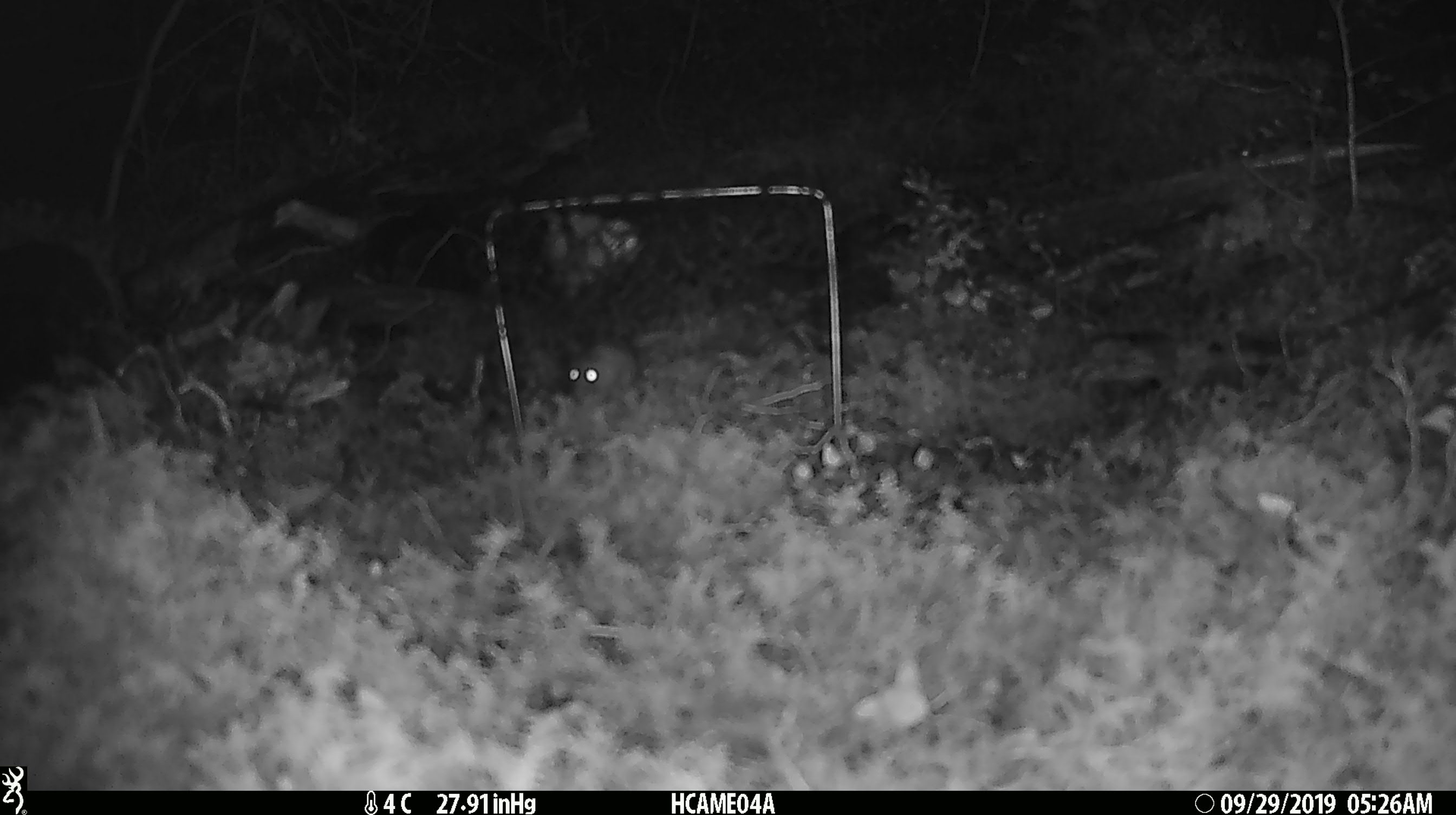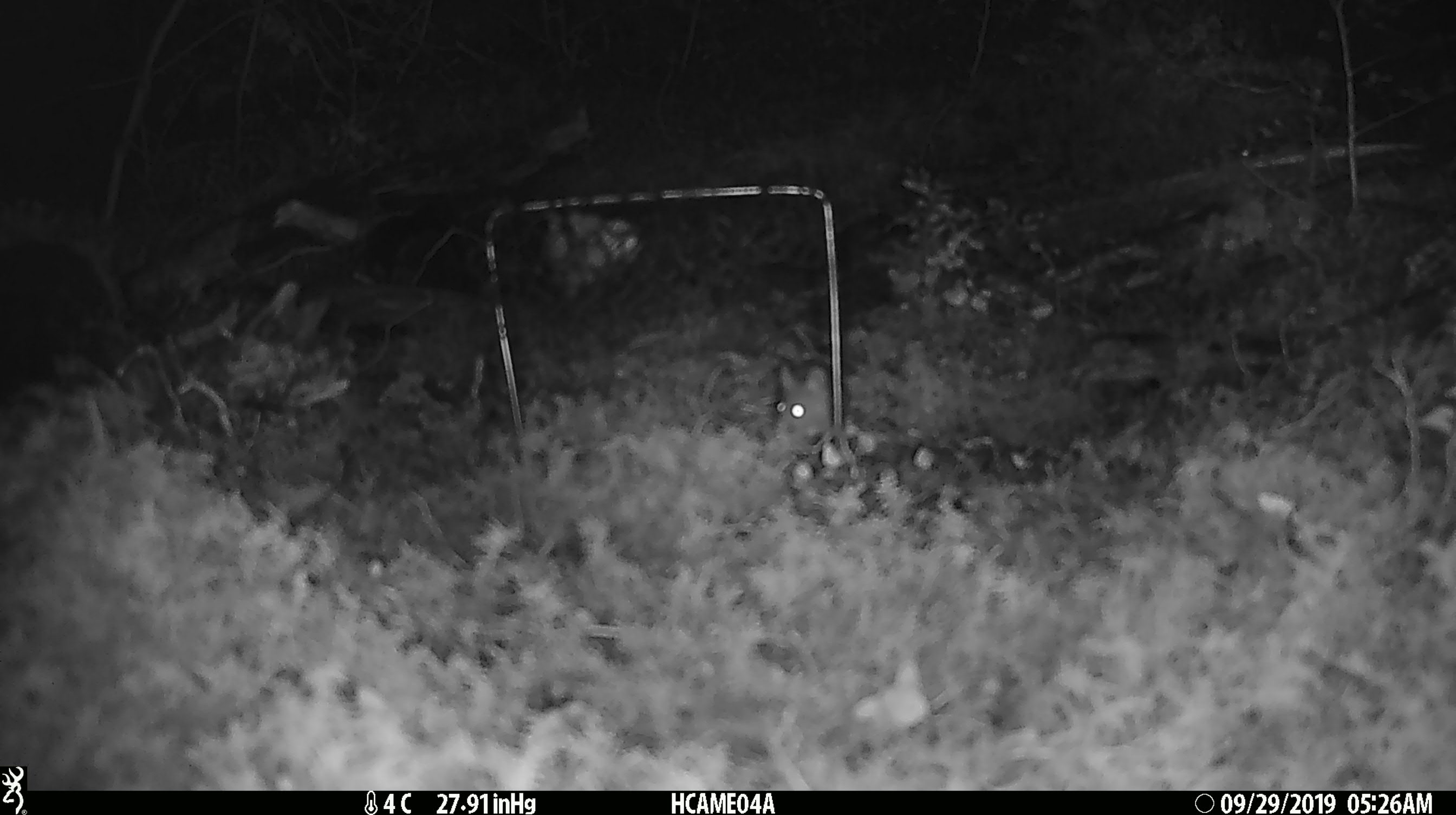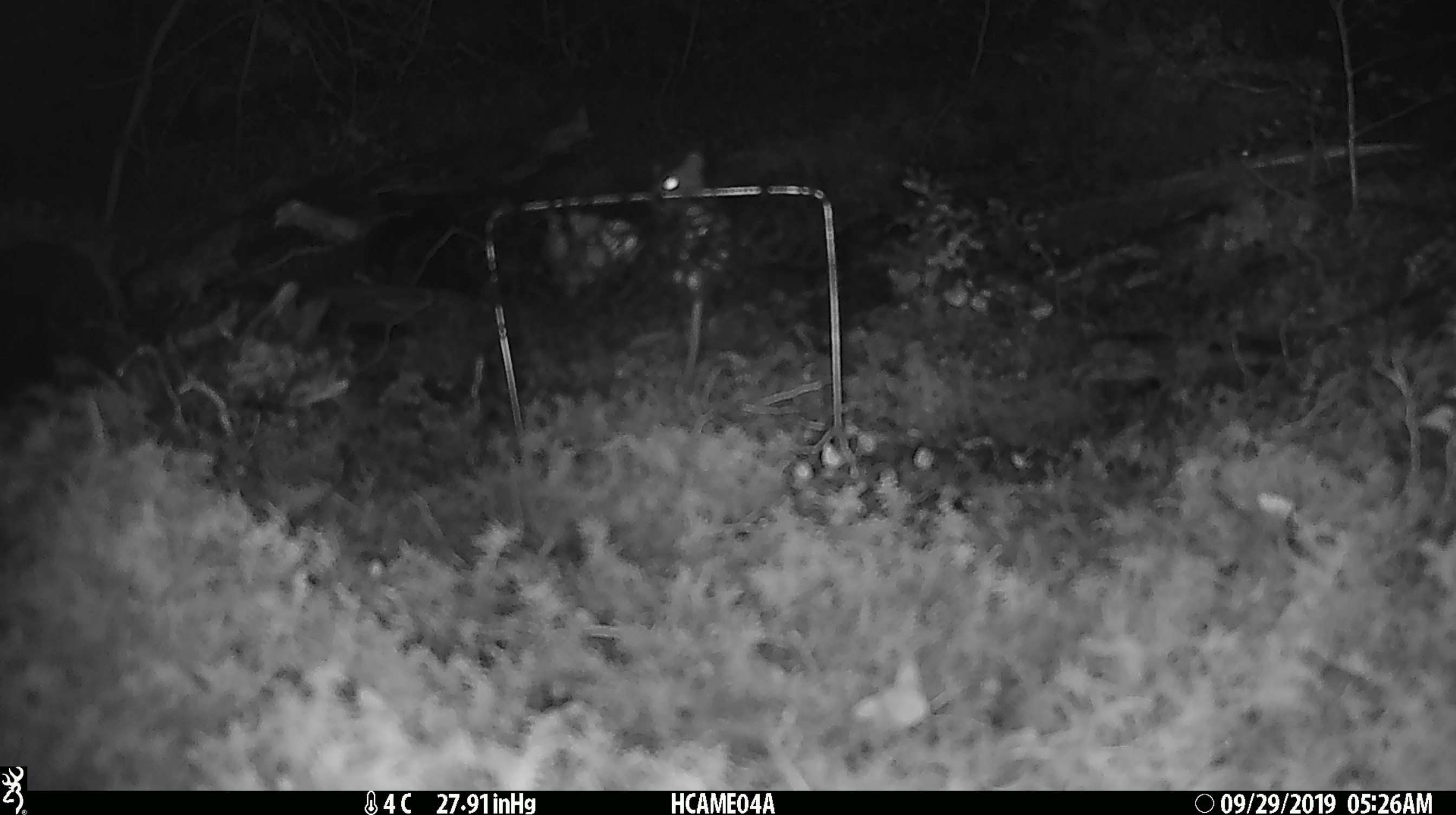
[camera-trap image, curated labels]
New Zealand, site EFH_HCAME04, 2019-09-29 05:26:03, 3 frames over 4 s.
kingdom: Animalia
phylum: Chordata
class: Mammalia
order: Rodentia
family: Muridae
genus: Mus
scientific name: Mus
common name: mouse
Mouse (Mus).